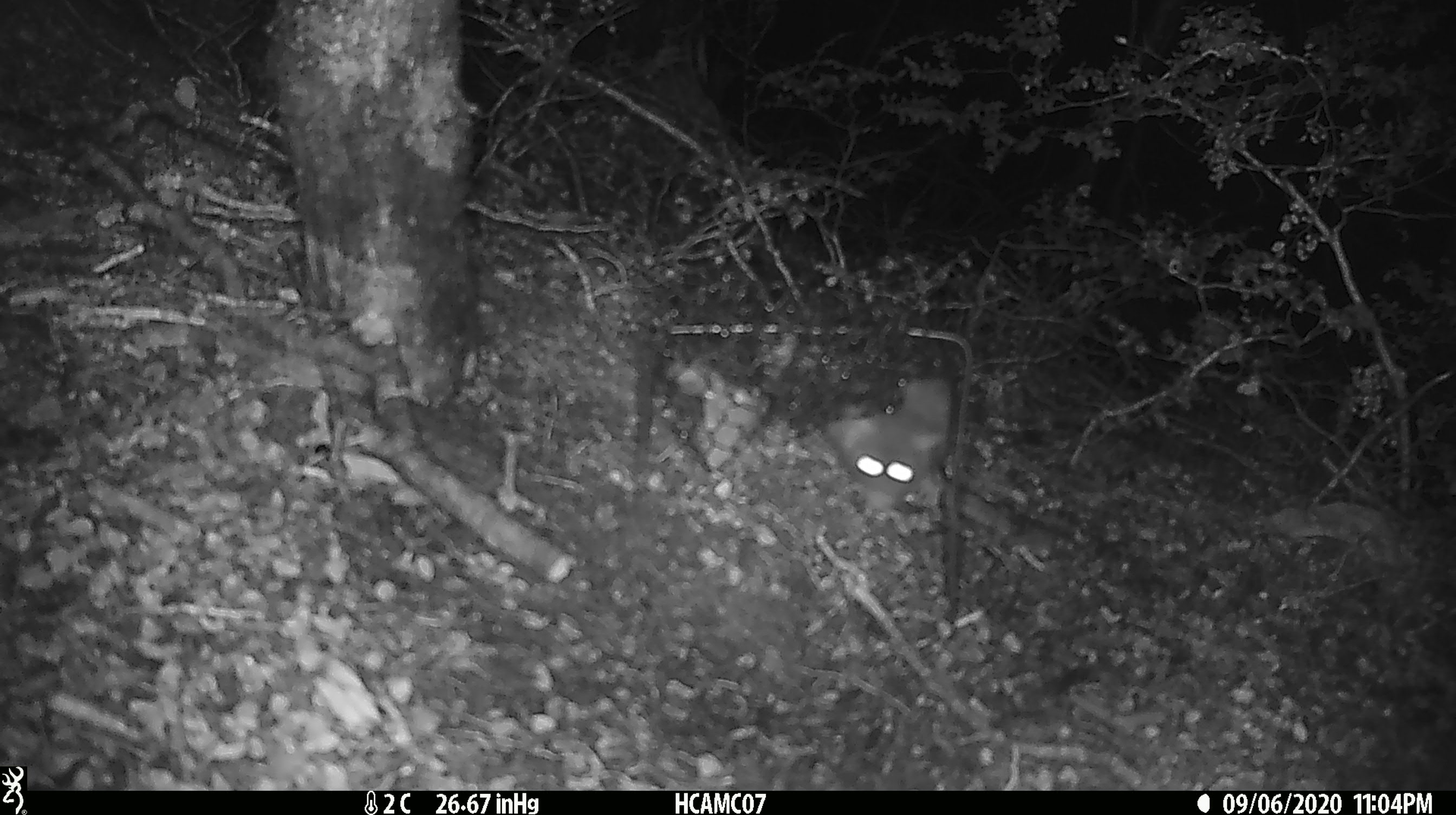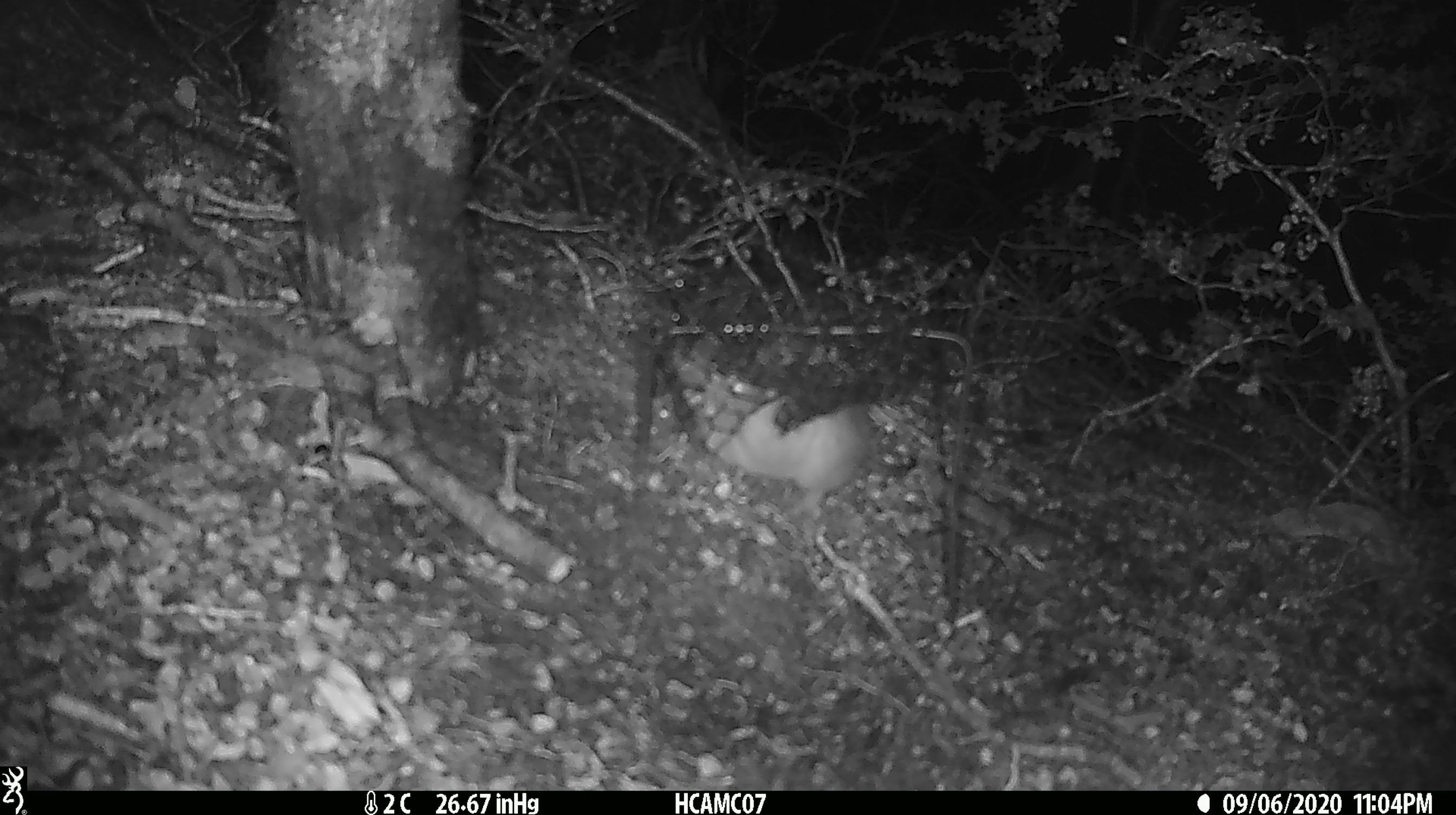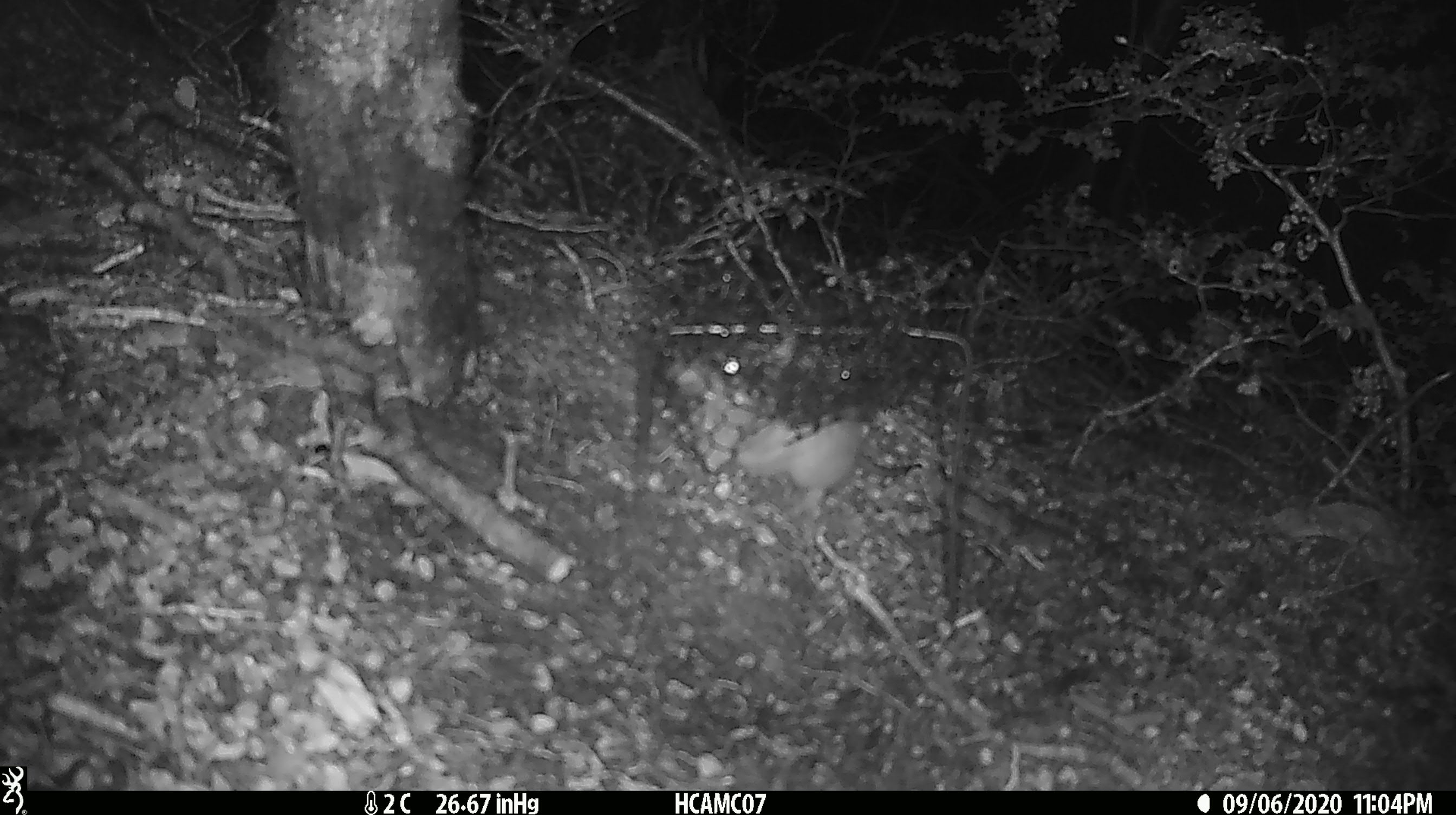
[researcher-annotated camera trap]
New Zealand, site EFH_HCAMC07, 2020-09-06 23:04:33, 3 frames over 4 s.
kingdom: Animalia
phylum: Chordata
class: Mammalia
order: Rodentia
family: Muridae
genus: Rattus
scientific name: Rattus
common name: rat